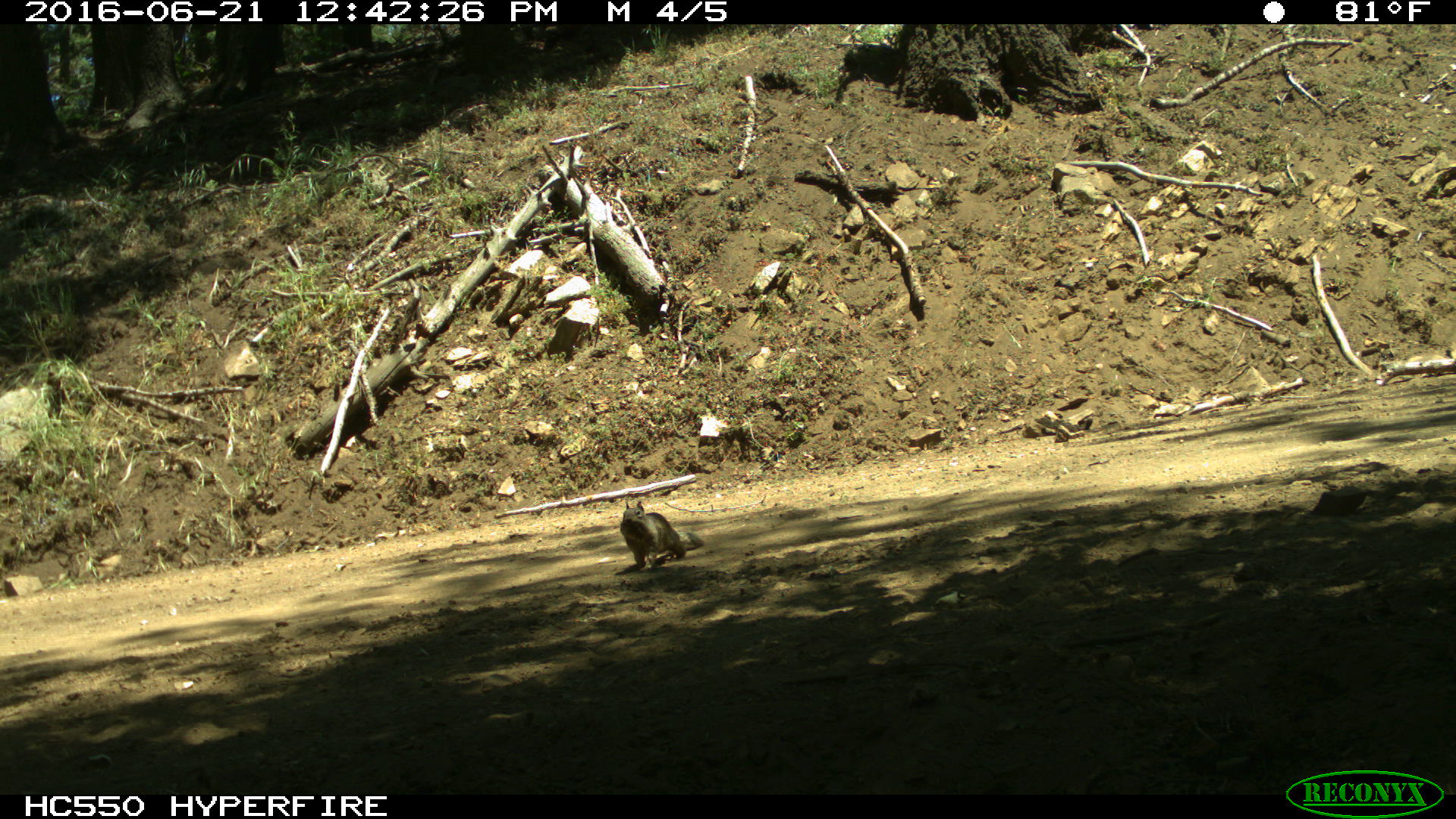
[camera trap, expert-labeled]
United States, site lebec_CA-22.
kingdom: Animalia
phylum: Chordata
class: Mammalia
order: Rodentia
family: Sciuridae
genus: Otospermophilus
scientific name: Otospermophilus beecheyi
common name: california ground squirrel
Otospermophilus beecheyi (california ground squirrel).